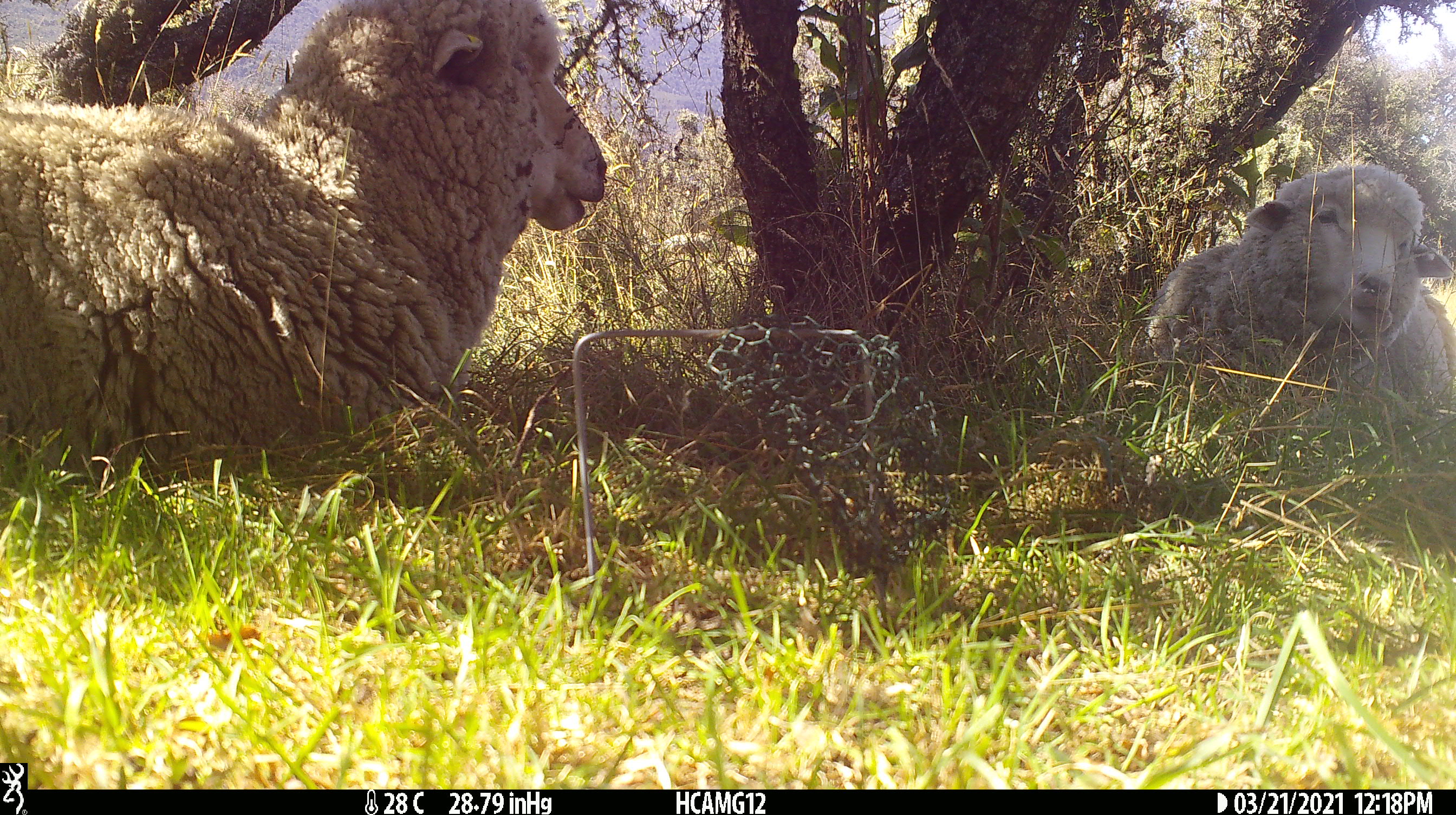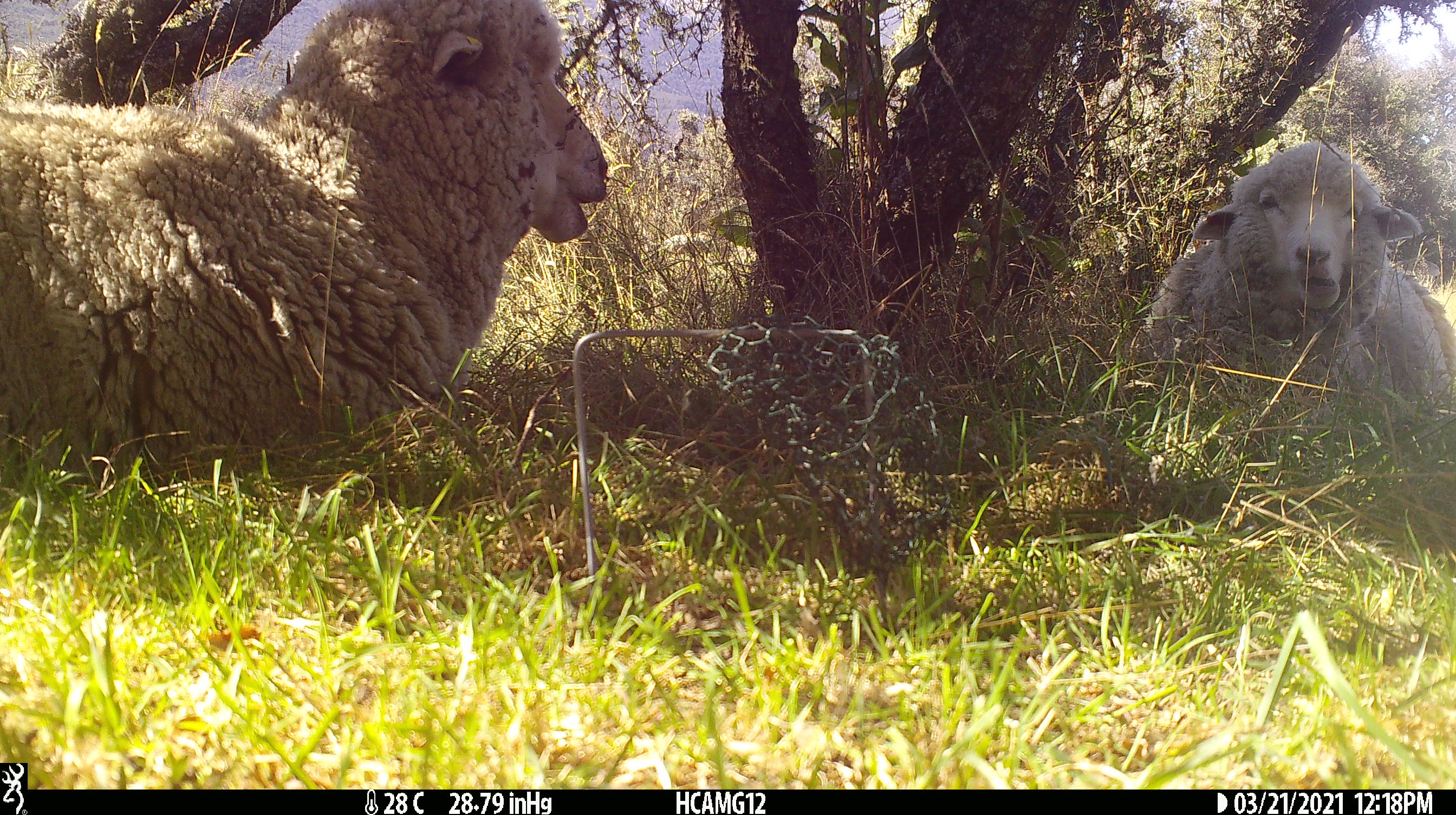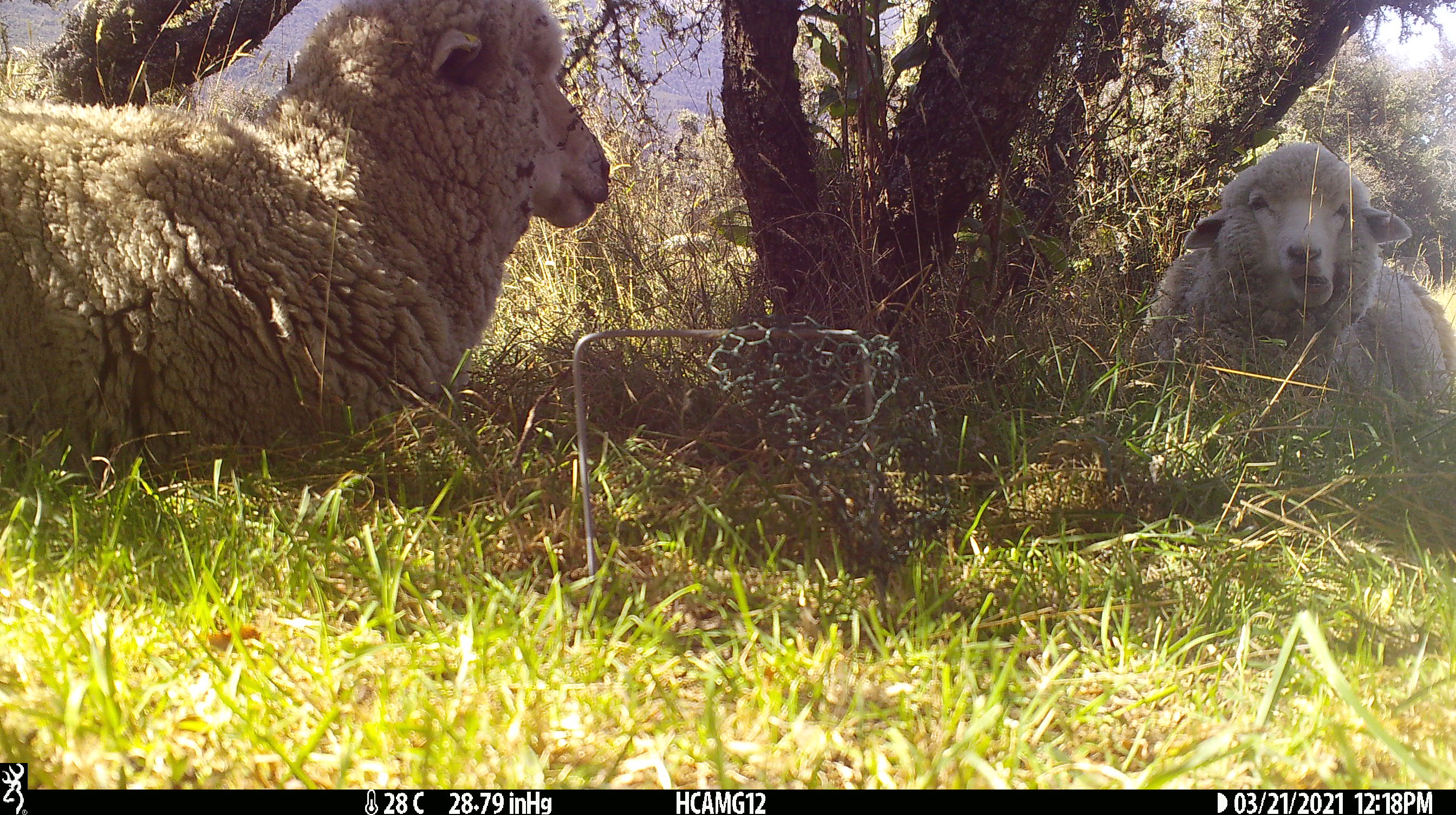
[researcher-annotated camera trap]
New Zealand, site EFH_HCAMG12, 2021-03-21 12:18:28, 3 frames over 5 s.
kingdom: Animalia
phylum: Chordata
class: Mammalia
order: Artiodactyla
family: Bovidae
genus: Ovis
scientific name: Ovis aries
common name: domestic sheep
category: sheep